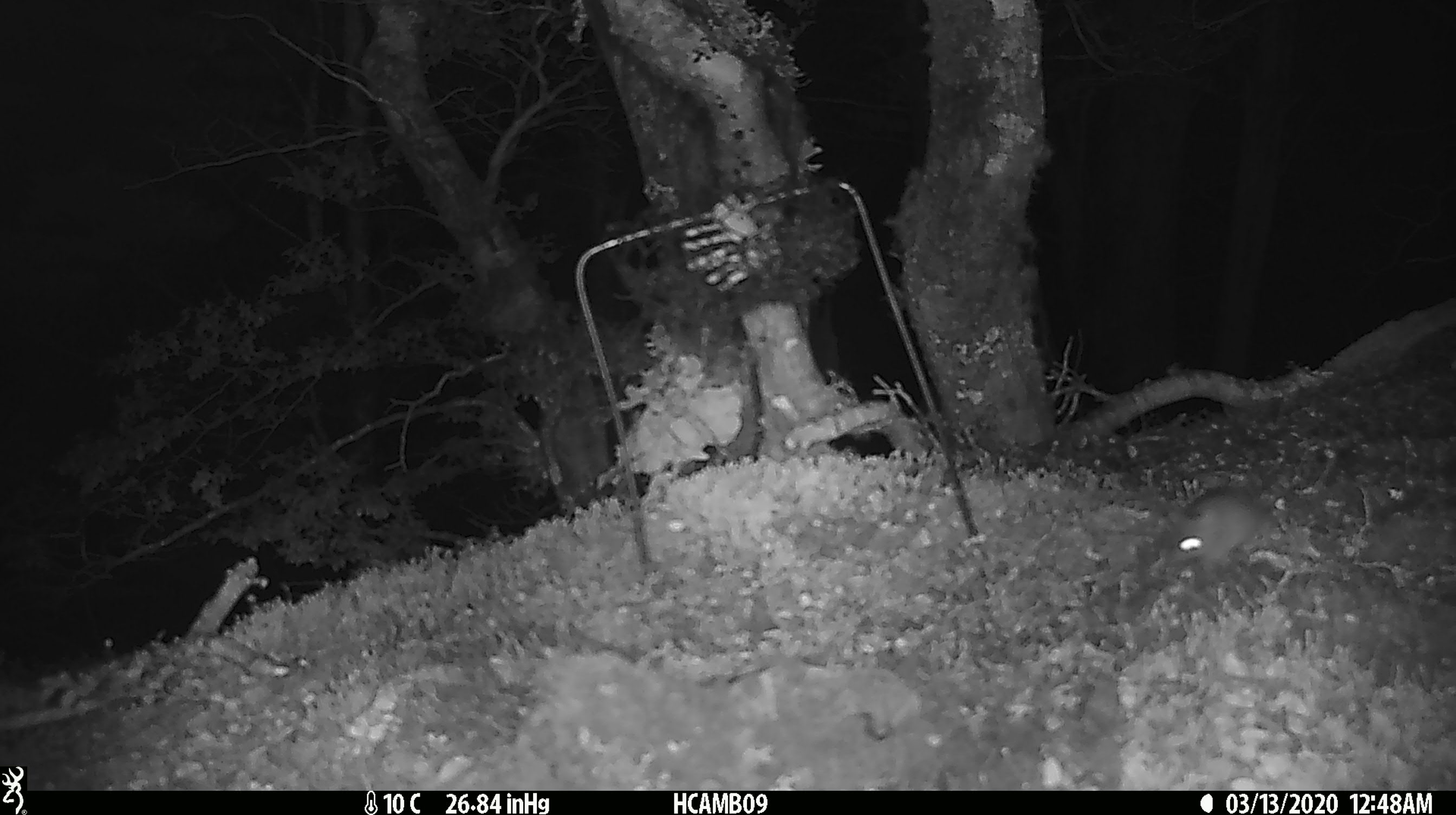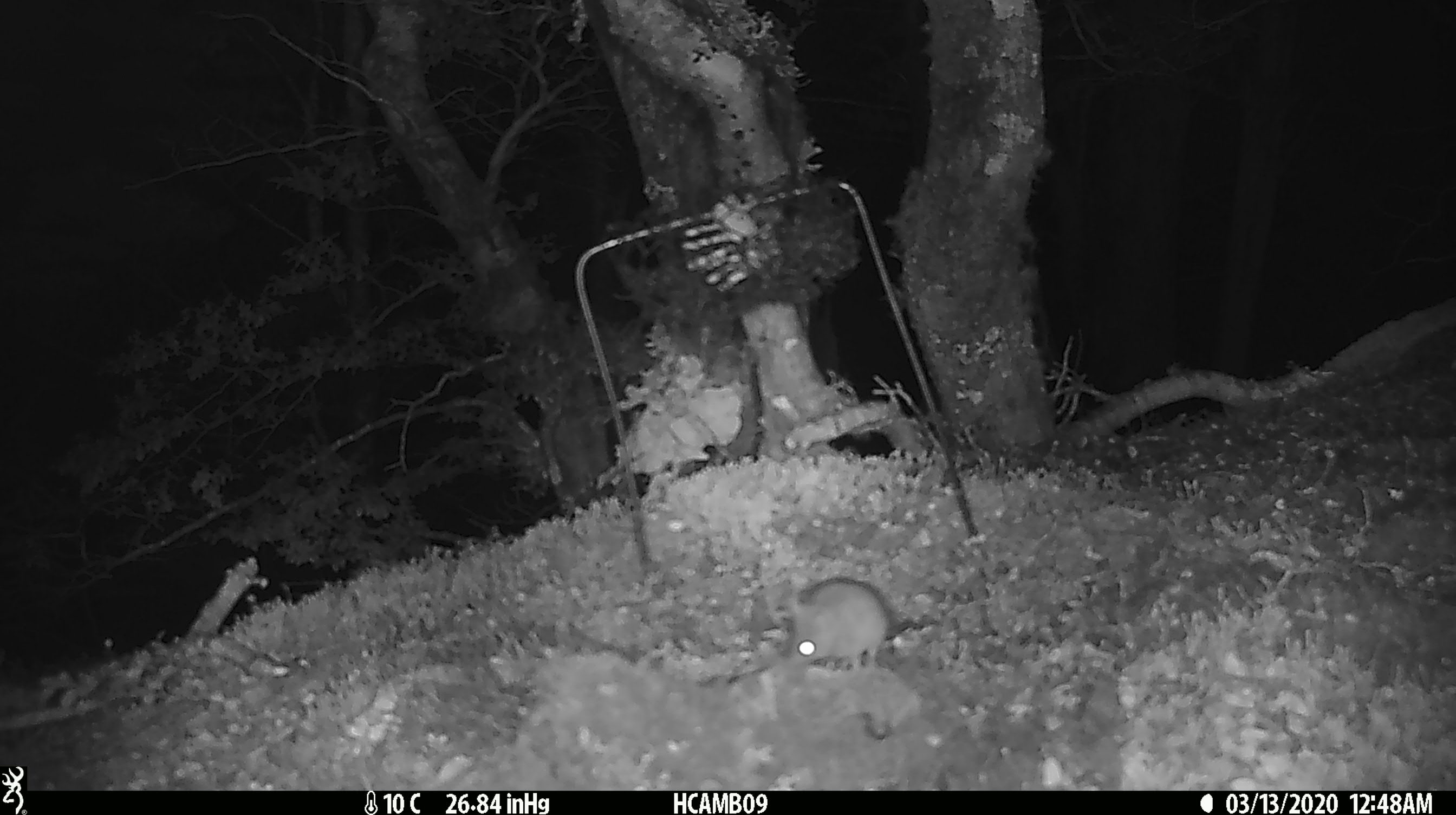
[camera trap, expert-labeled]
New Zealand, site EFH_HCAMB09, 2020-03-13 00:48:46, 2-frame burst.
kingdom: Animalia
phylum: Chordata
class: Mammalia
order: Rodentia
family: Muridae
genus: Mus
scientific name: Mus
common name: mouse